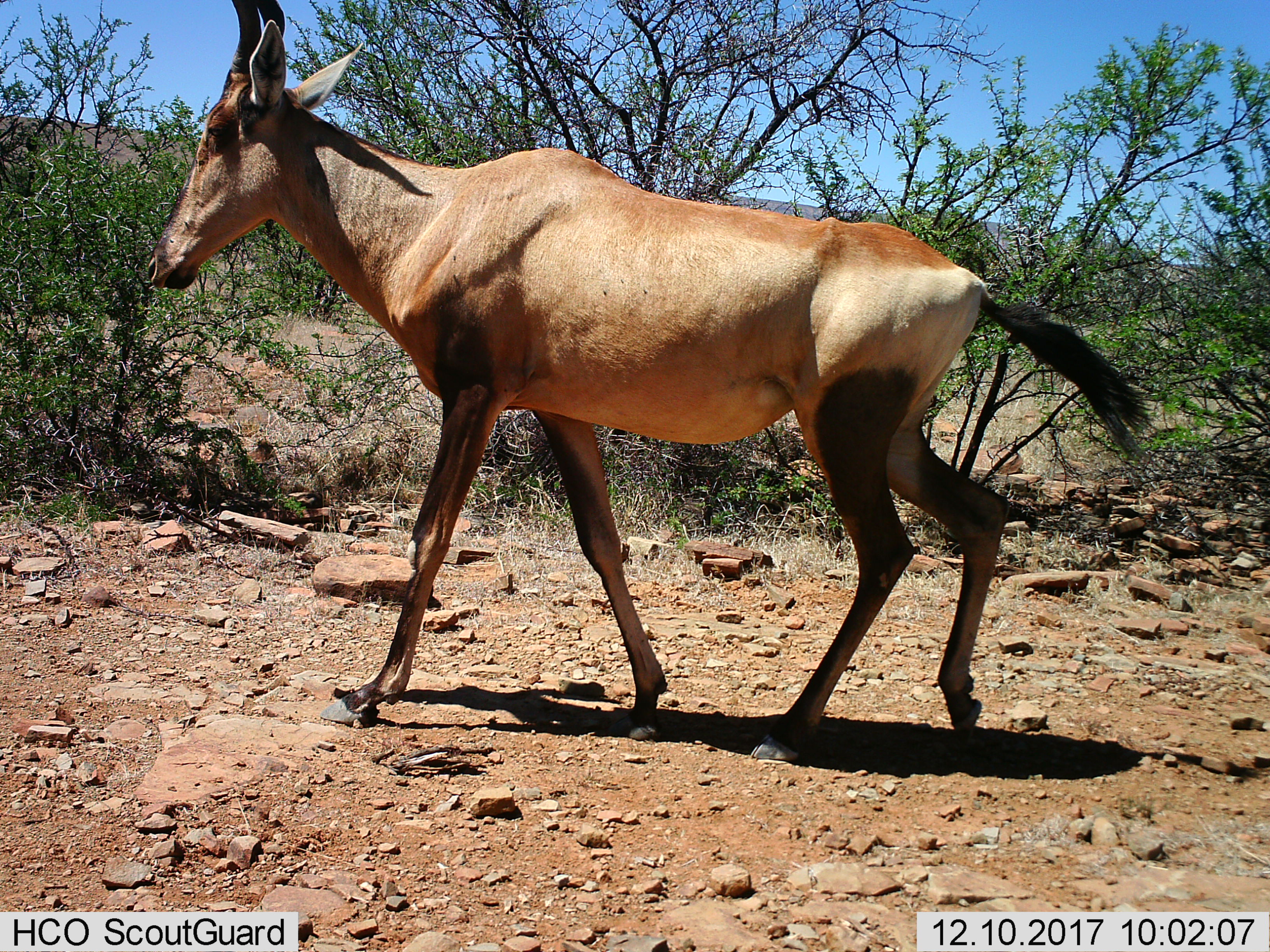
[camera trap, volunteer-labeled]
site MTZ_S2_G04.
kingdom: Animalia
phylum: Chordata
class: Mammalia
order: Artiodactyla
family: Bovidae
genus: Alcelaphus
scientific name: Alcelaphus buselaphus caama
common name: red hartebeest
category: hartebeestred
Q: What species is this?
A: Hartebeestred (red hartebeest) (Alcelaphus buselaphus caama).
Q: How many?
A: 1.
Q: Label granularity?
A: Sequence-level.